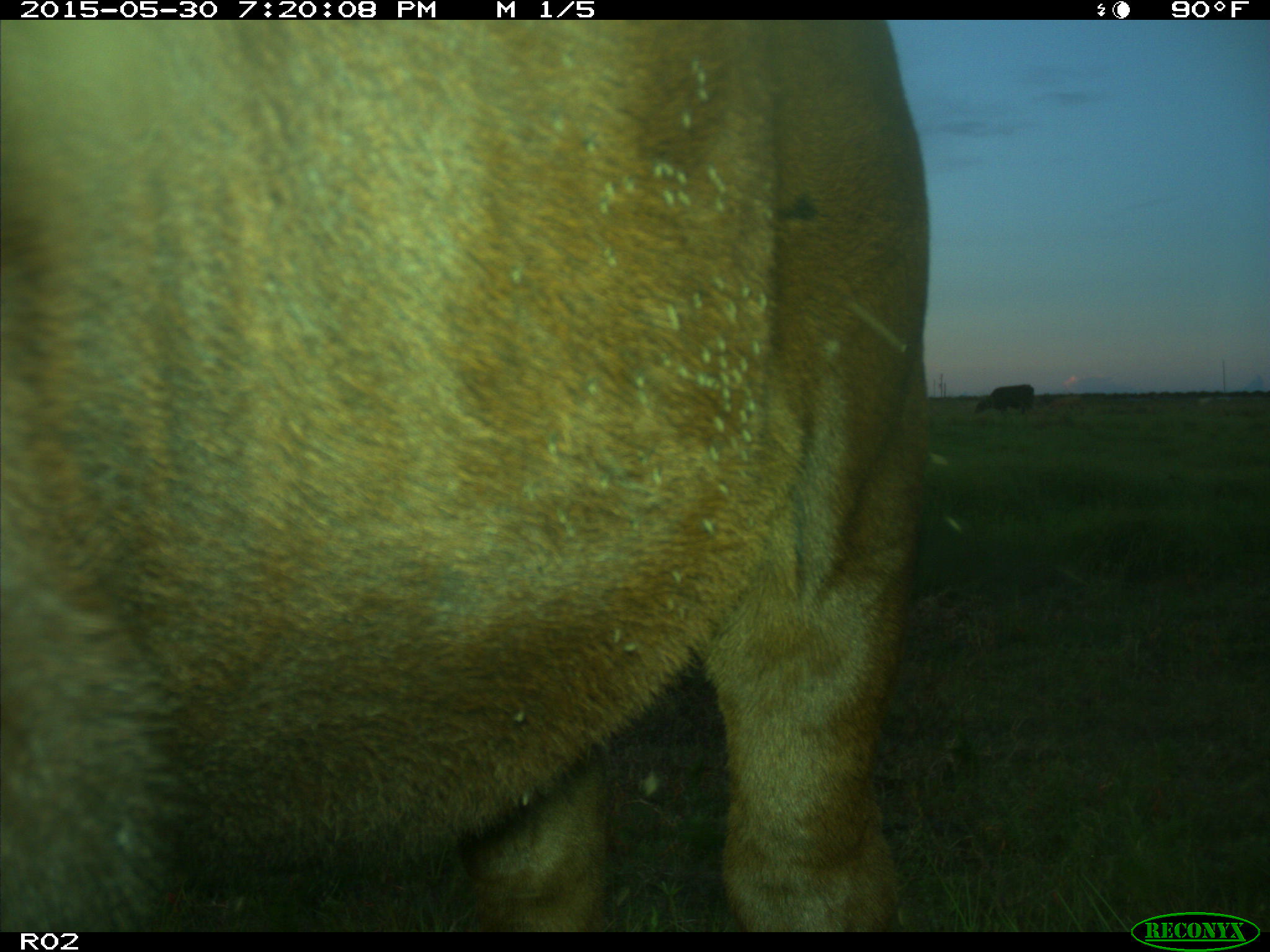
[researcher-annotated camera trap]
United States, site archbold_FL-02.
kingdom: Animalia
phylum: Chordata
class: Mammalia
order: Artiodactyla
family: Bovidae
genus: Bos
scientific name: Bos taurus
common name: domestic cow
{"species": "Bos taurus (domestic cow)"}